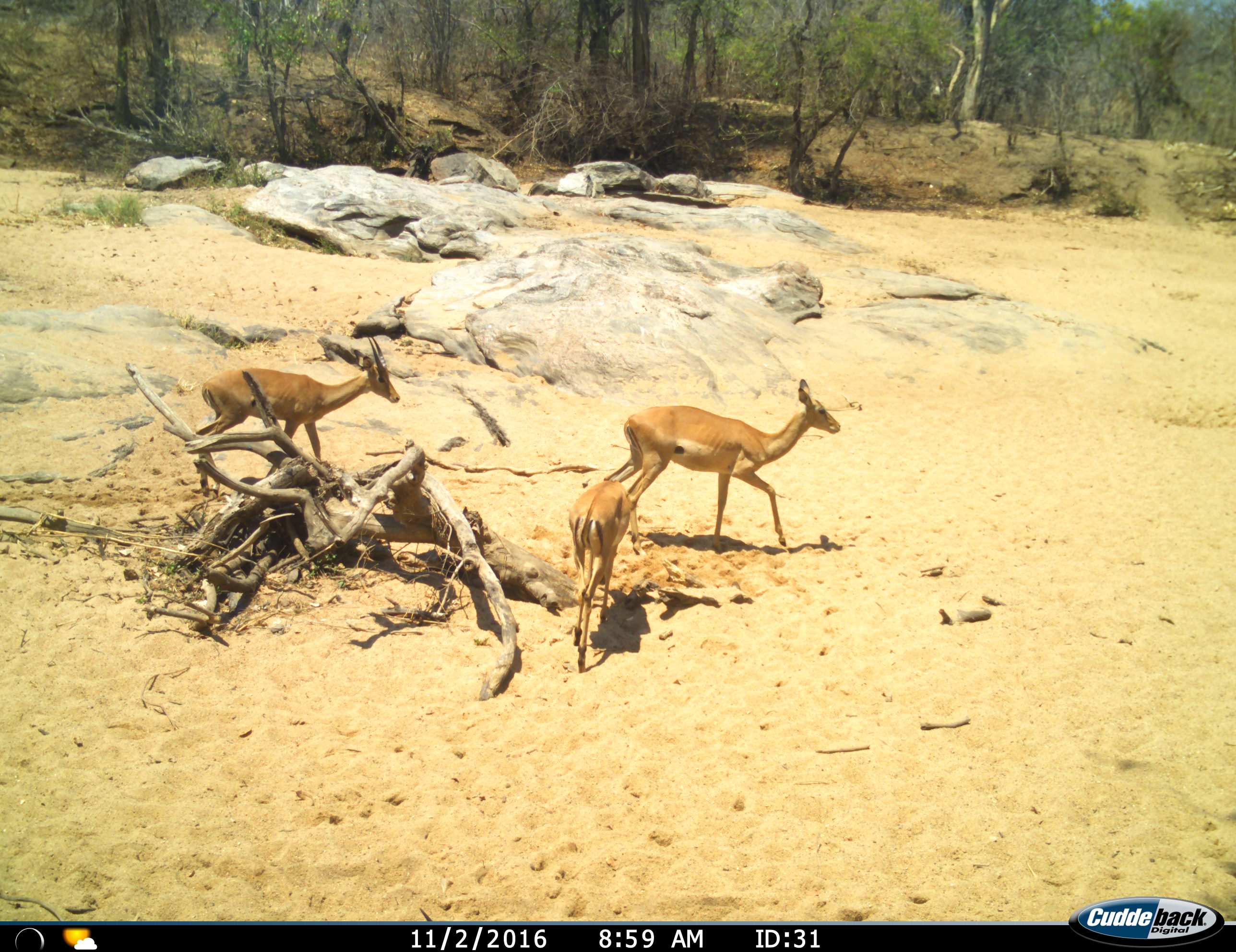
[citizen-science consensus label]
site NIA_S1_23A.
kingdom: Animalia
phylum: Chordata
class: Mammalia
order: Artiodactyla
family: Bovidae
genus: Aepyceros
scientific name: Aepyceros melampus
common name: impala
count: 3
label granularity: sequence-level